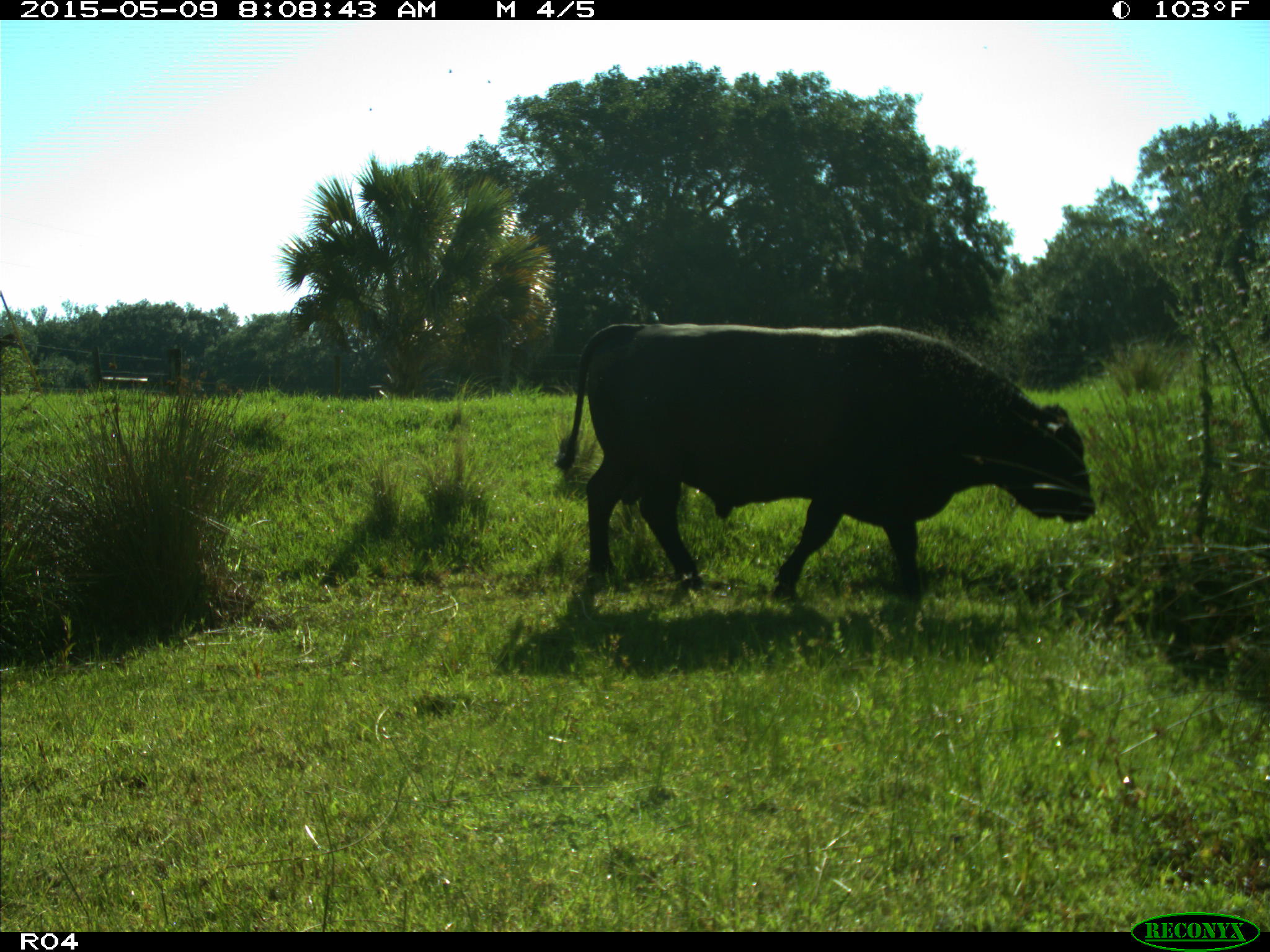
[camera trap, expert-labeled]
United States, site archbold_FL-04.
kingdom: Animalia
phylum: Chordata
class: Mammalia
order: Artiodactyla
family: Bovidae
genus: Bos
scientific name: Bos taurus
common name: domestic cow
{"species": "Bos taurus (domestic cow)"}